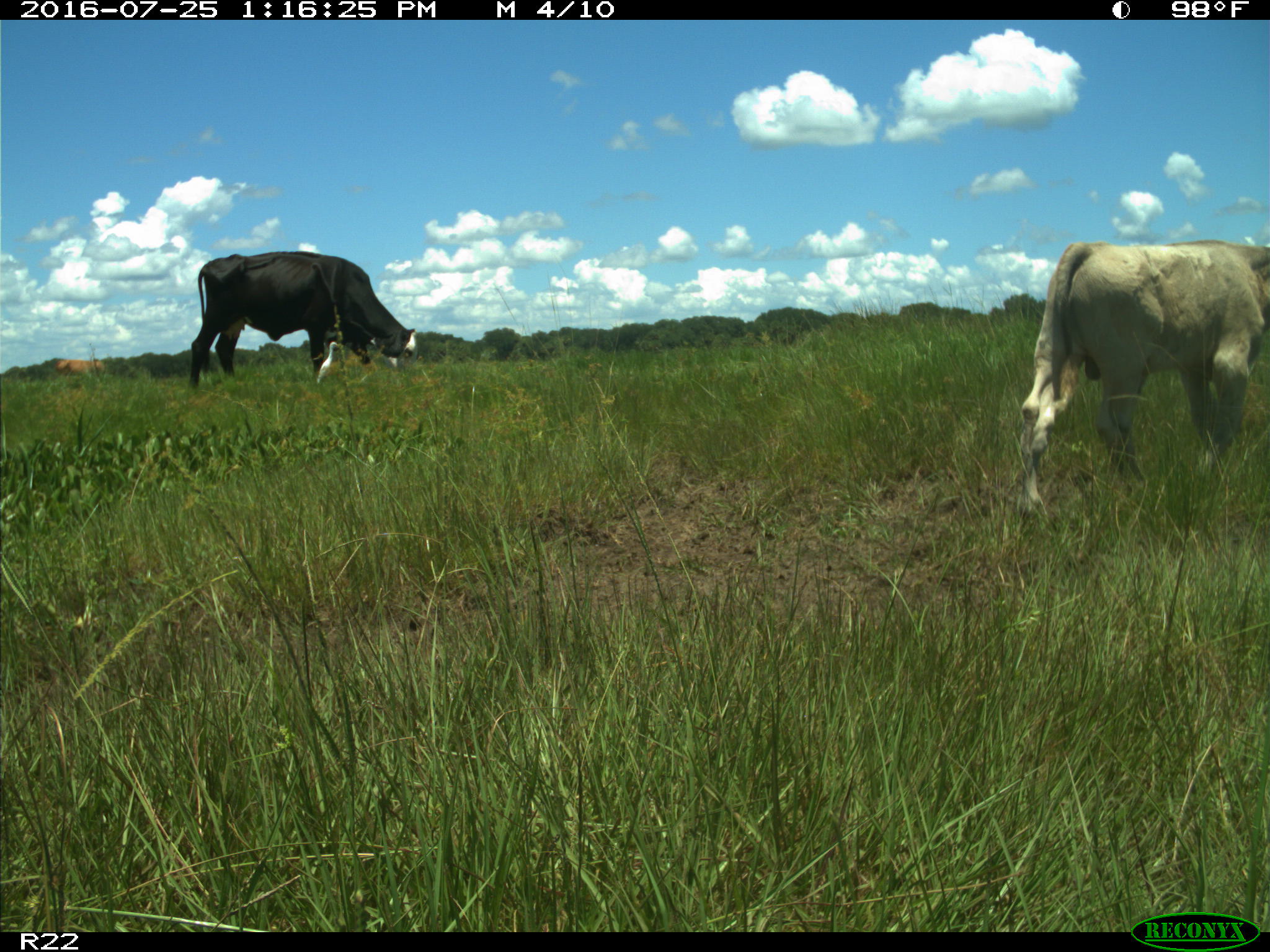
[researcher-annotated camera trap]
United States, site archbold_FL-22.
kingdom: Animalia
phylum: Chordata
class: Mammalia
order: Artiodactyla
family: Bovidae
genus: Bos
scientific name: Bos taurus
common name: domestic cow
Bos taurus (domestic cow).